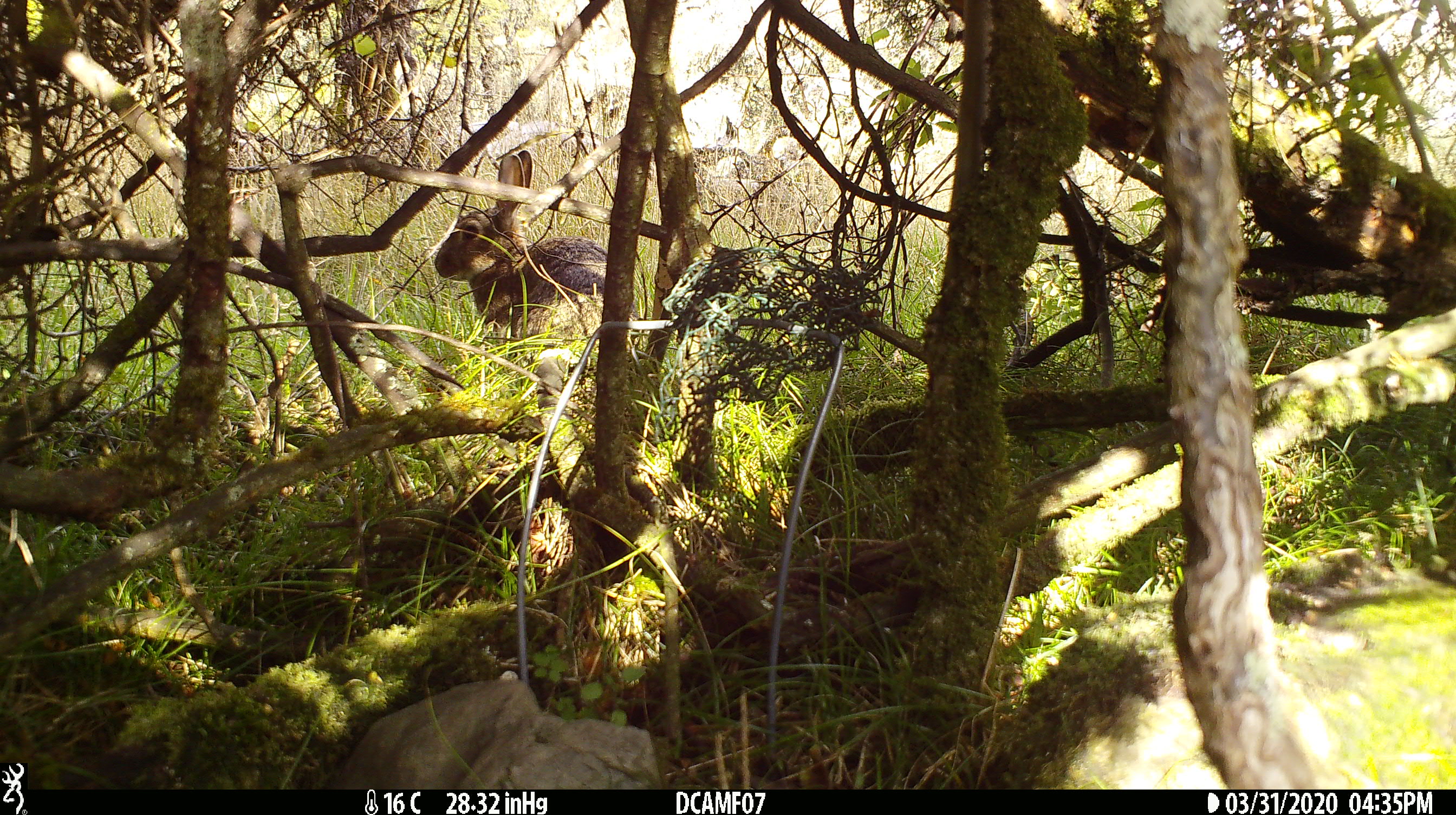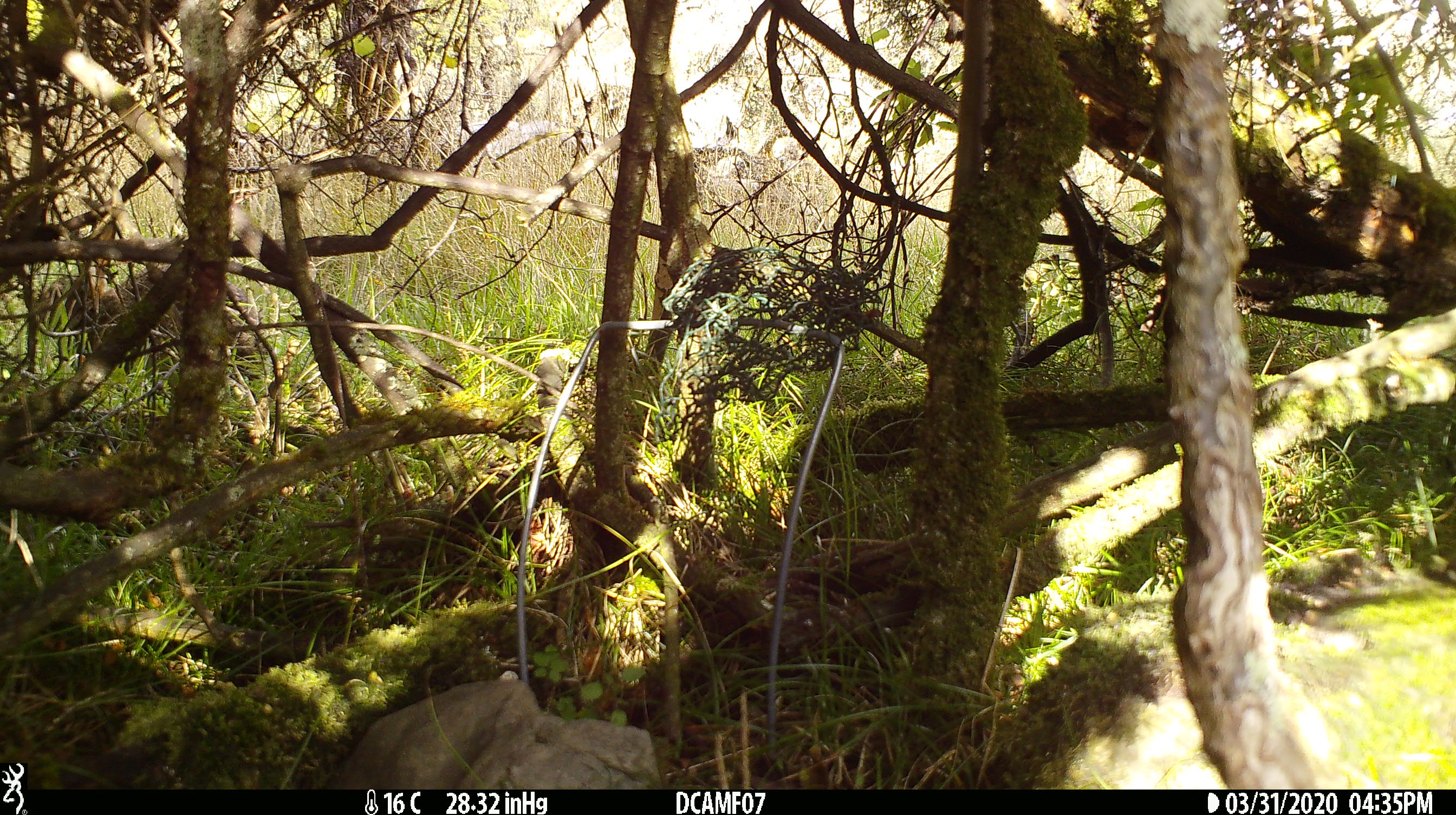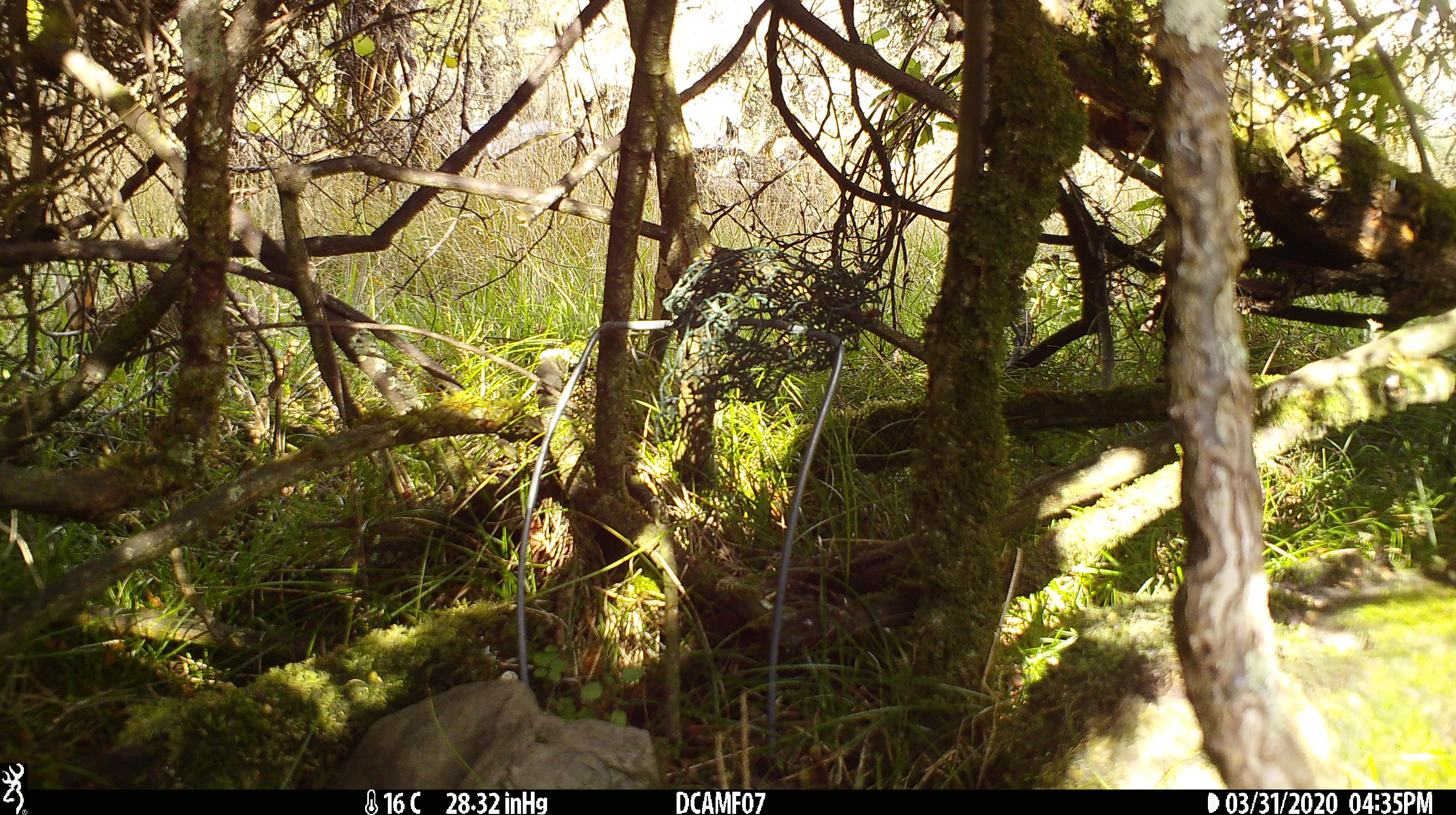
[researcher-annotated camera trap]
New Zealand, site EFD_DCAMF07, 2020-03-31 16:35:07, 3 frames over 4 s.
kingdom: Animalia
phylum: Chordata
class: Mammalia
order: Lagomorpha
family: Leporidae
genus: Oryctolagus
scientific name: Oryctolagus cuniculus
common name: european rabbit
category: rabbit